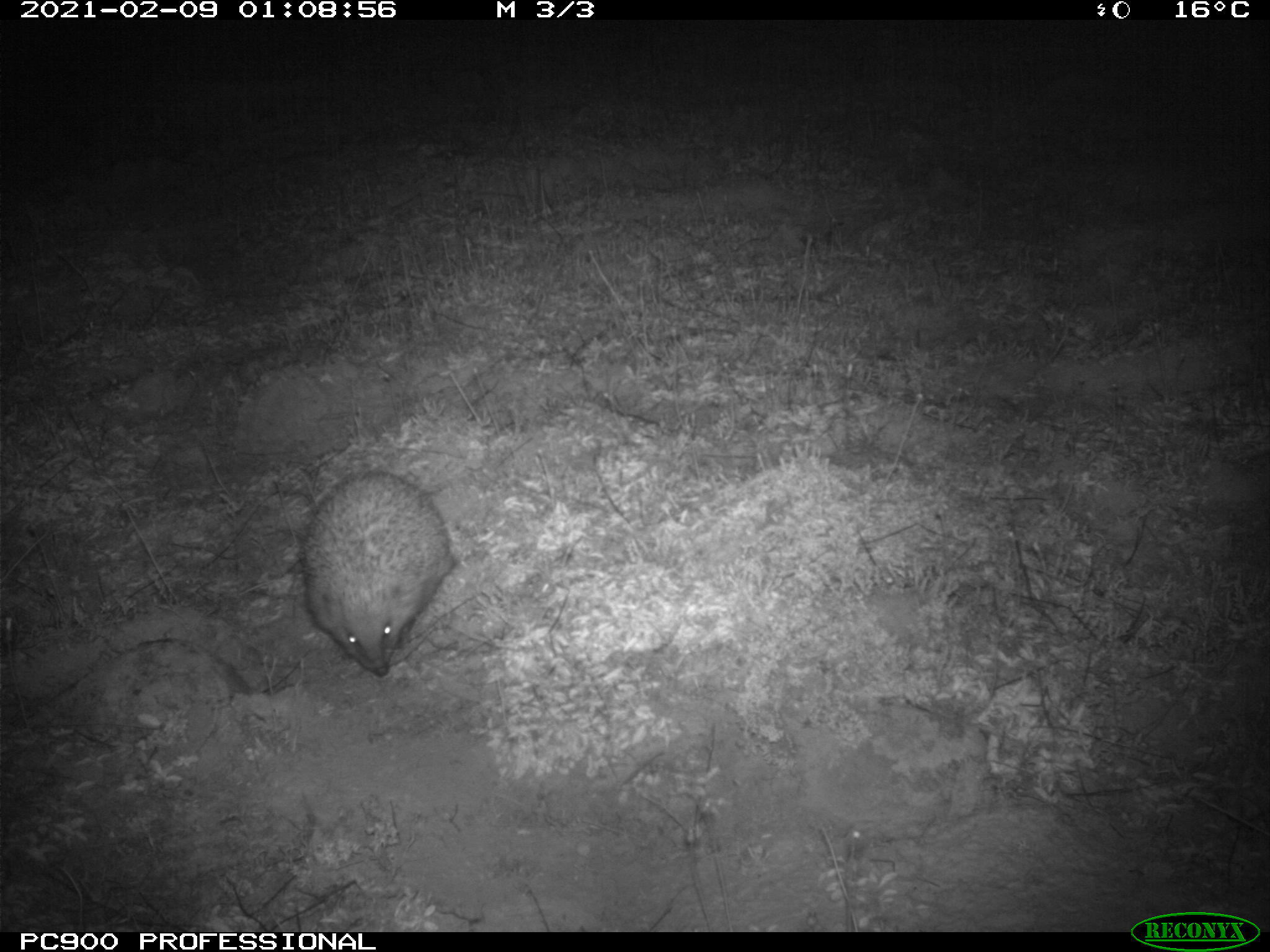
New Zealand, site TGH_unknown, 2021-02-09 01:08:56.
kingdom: Animalia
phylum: Chordata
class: Mammalia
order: Eulipotyphla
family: Erinaceidae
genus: Erinaceus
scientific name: Erinaceus europaeus europaeus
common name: european hedgehog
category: hedgehog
Hedgehog (european hedgehog) (Erinaceus europaeus europaeus).